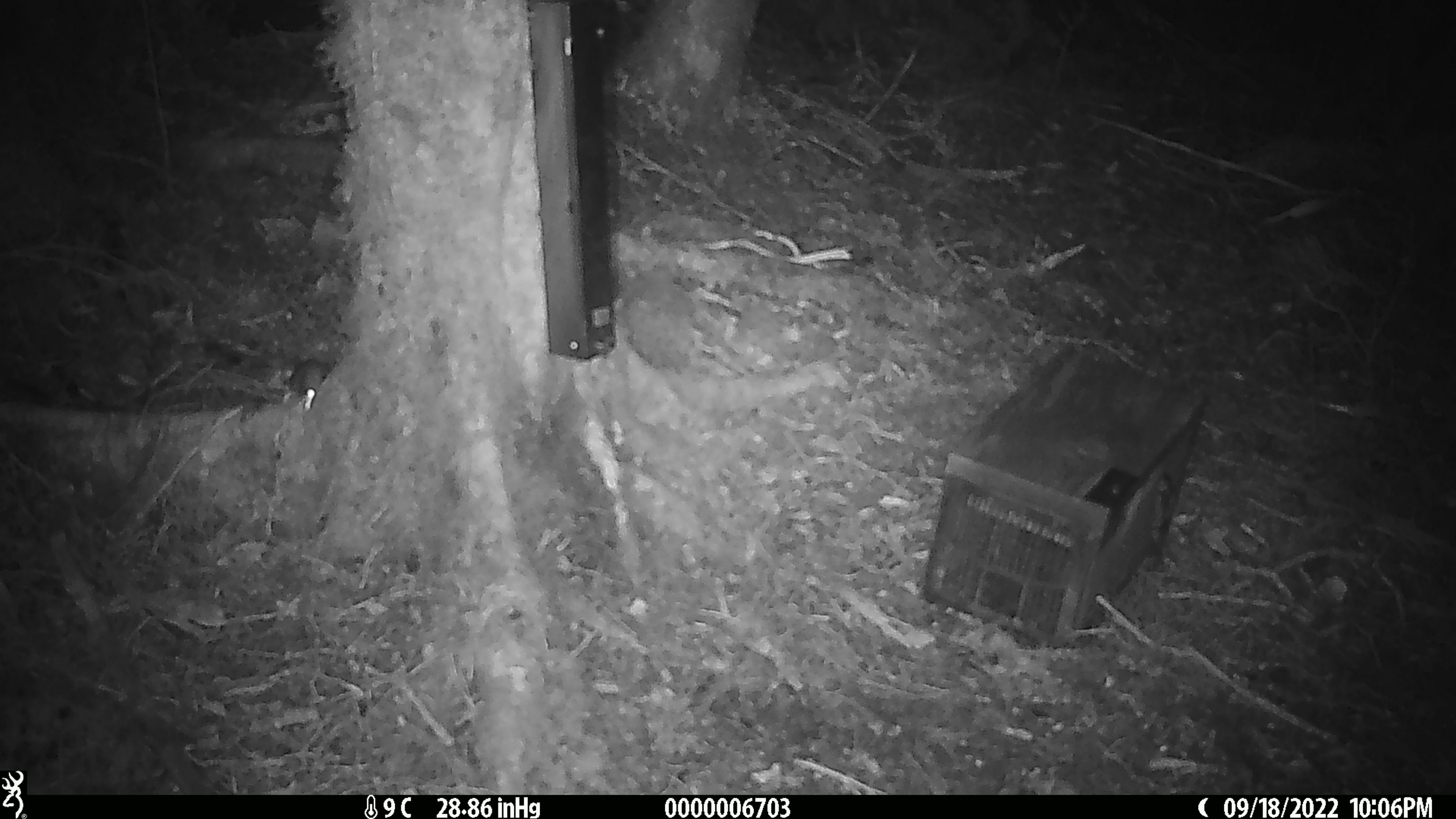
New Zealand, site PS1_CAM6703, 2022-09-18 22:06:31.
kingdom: Animalia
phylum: Chordata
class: Mammalia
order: Rodentia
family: Muridae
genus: Mus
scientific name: Mus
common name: mouse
Mouse (Mus).